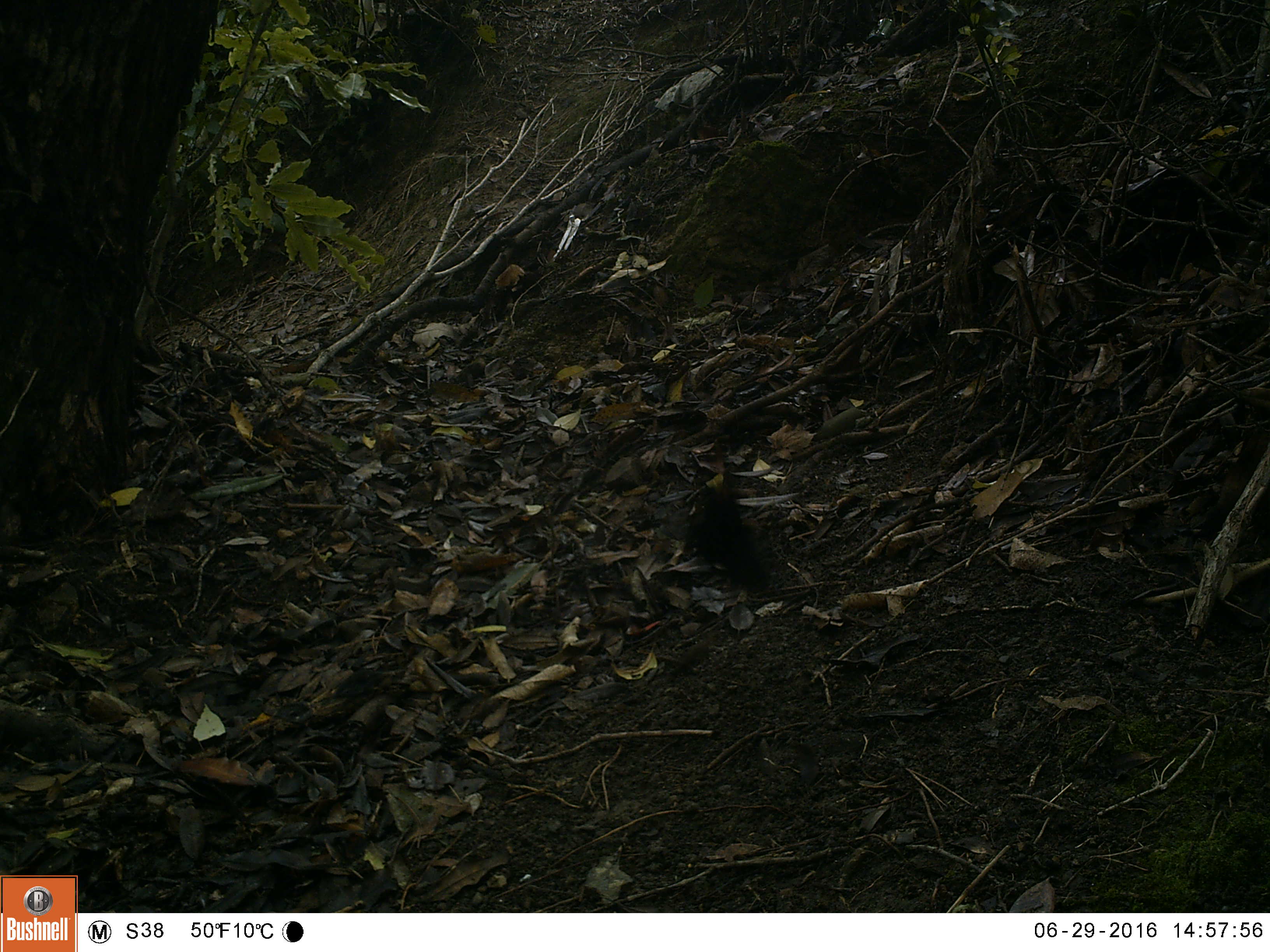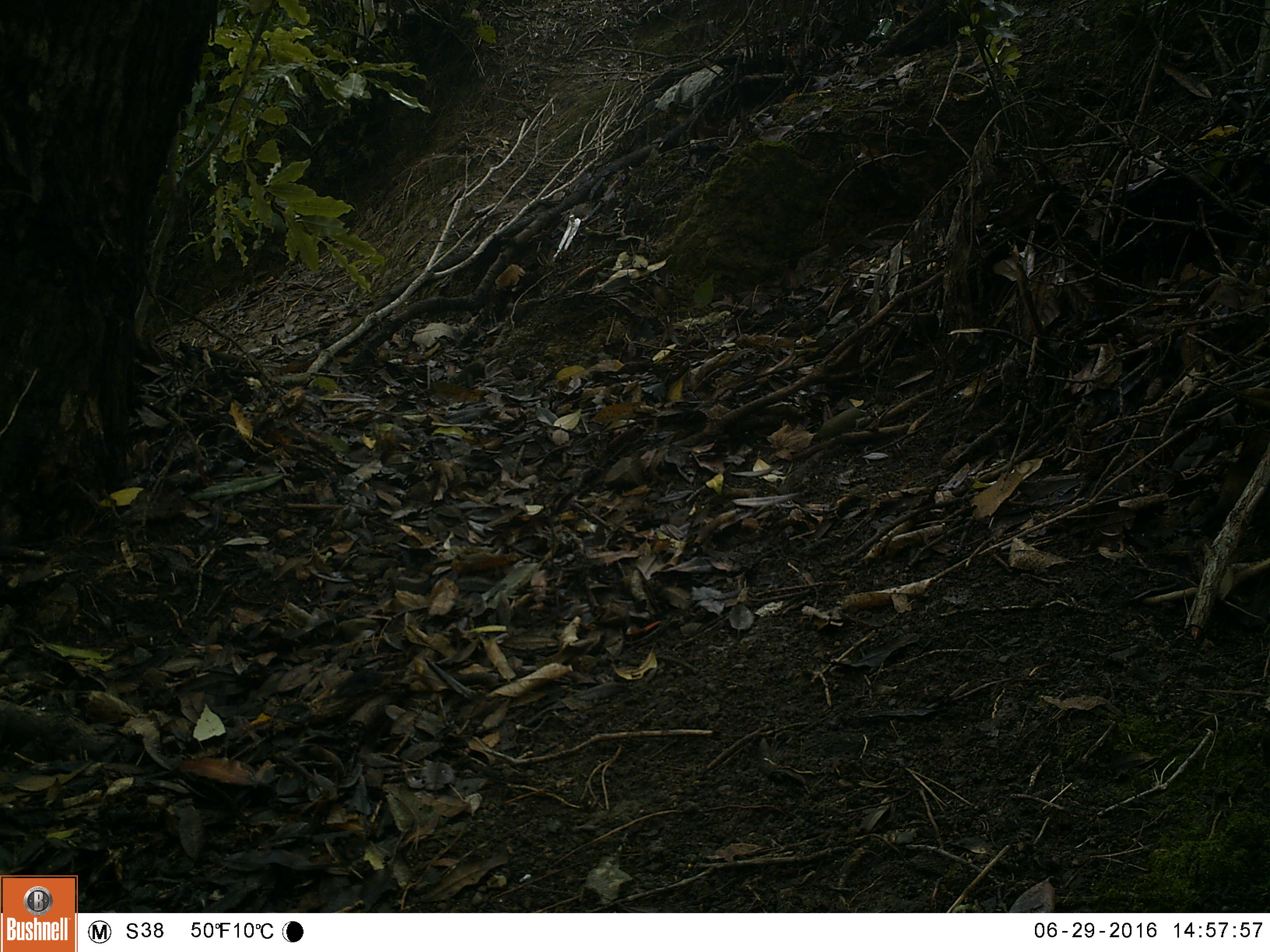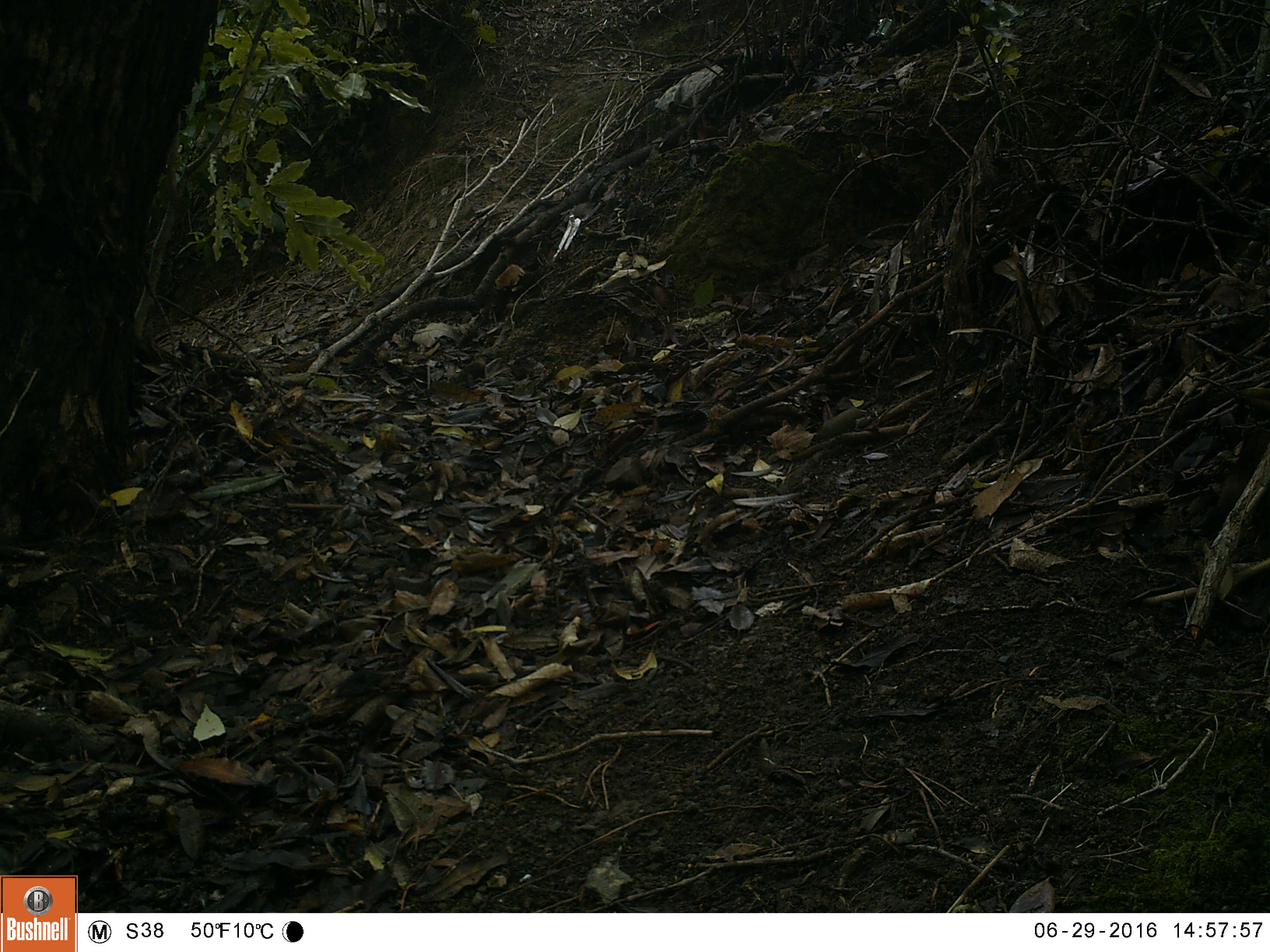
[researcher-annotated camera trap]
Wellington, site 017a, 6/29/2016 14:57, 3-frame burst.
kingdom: Animalia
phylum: Chordata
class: Aves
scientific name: Aves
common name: bird